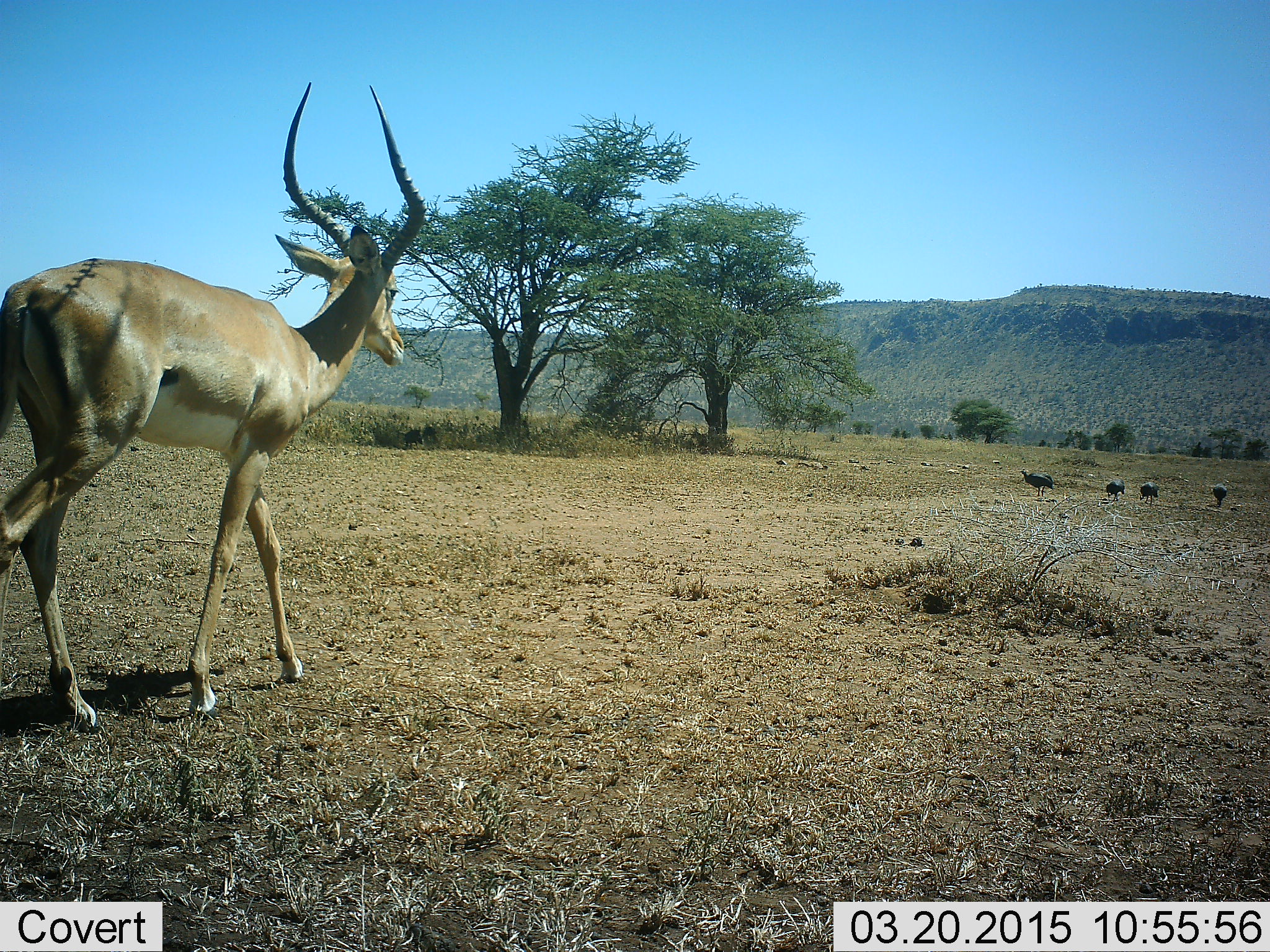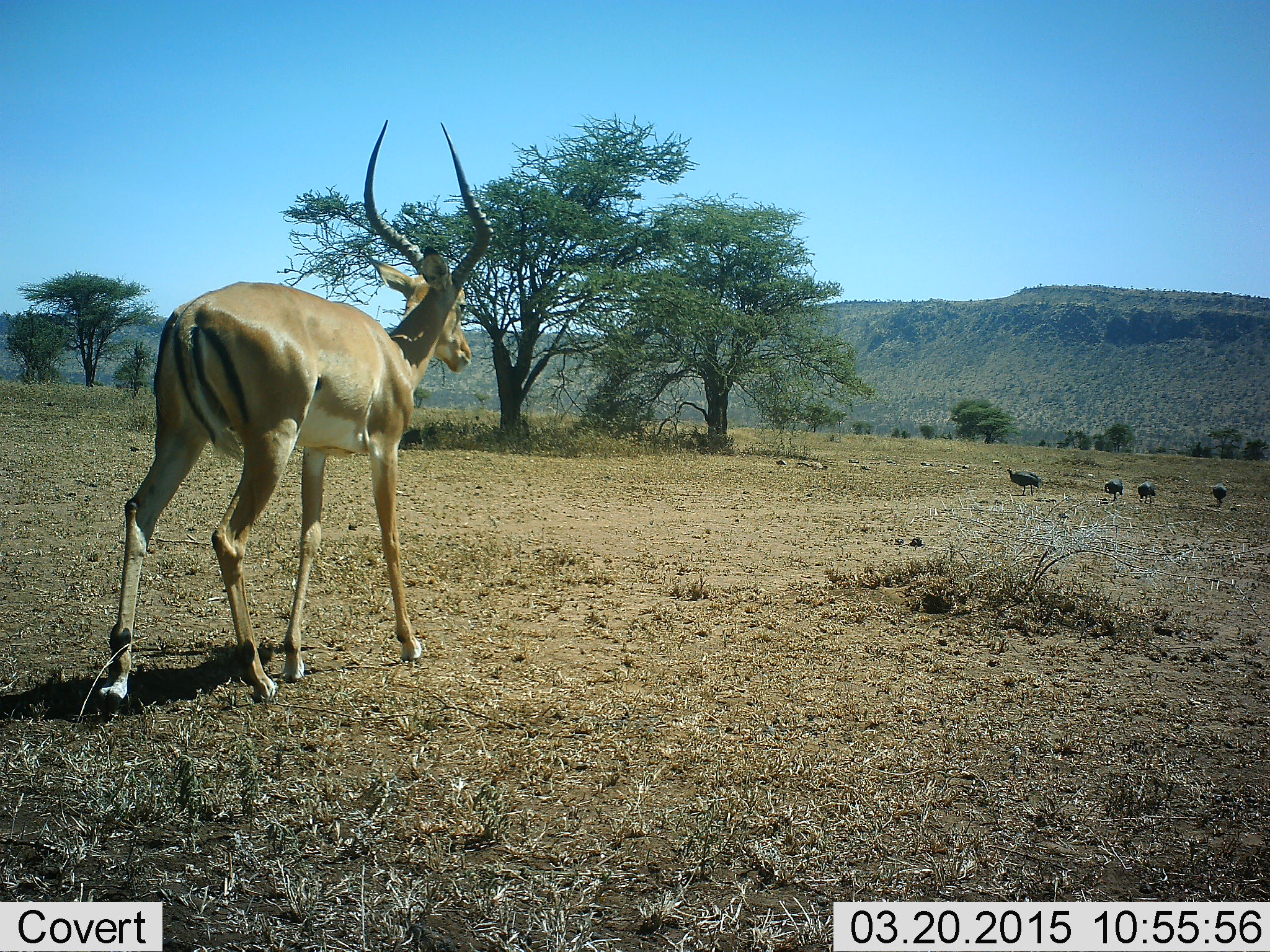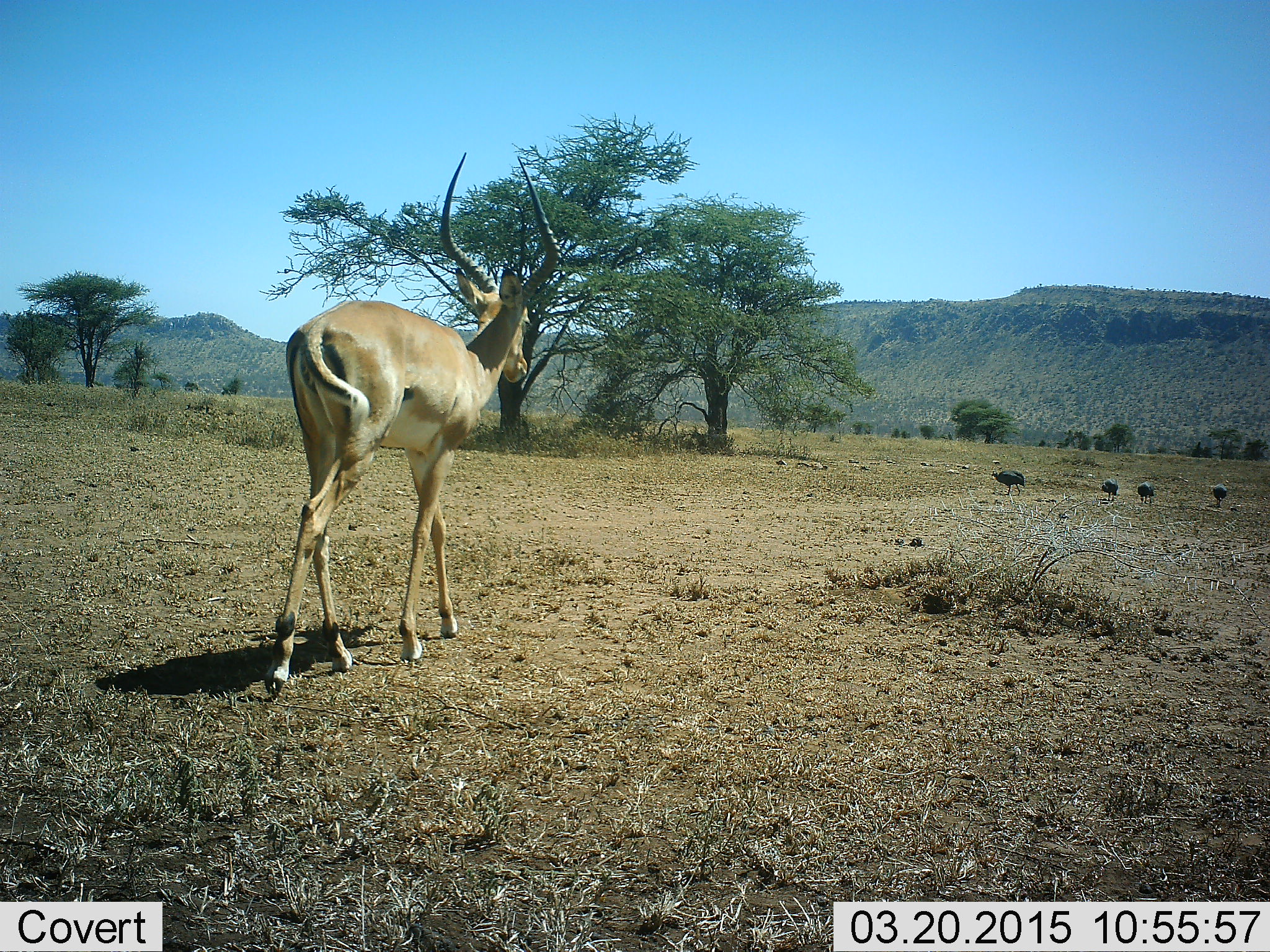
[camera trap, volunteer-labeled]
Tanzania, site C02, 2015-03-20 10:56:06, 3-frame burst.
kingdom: Animalia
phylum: Chordata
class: Aves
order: Galliformes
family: Numididae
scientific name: Numididae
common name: guinea fowl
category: guineafowl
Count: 4.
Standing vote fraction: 64%.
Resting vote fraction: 0%.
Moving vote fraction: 82%.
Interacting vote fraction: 9%.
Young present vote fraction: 0%.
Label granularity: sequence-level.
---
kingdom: Animalia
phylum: Chordata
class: Mammalia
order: Artiodactyla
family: Bovidae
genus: Aepyceros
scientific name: Aepyceros melampus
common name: impala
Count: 1.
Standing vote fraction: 11%.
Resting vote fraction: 0%.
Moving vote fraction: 89%.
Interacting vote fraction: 0%.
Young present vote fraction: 0%.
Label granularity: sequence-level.